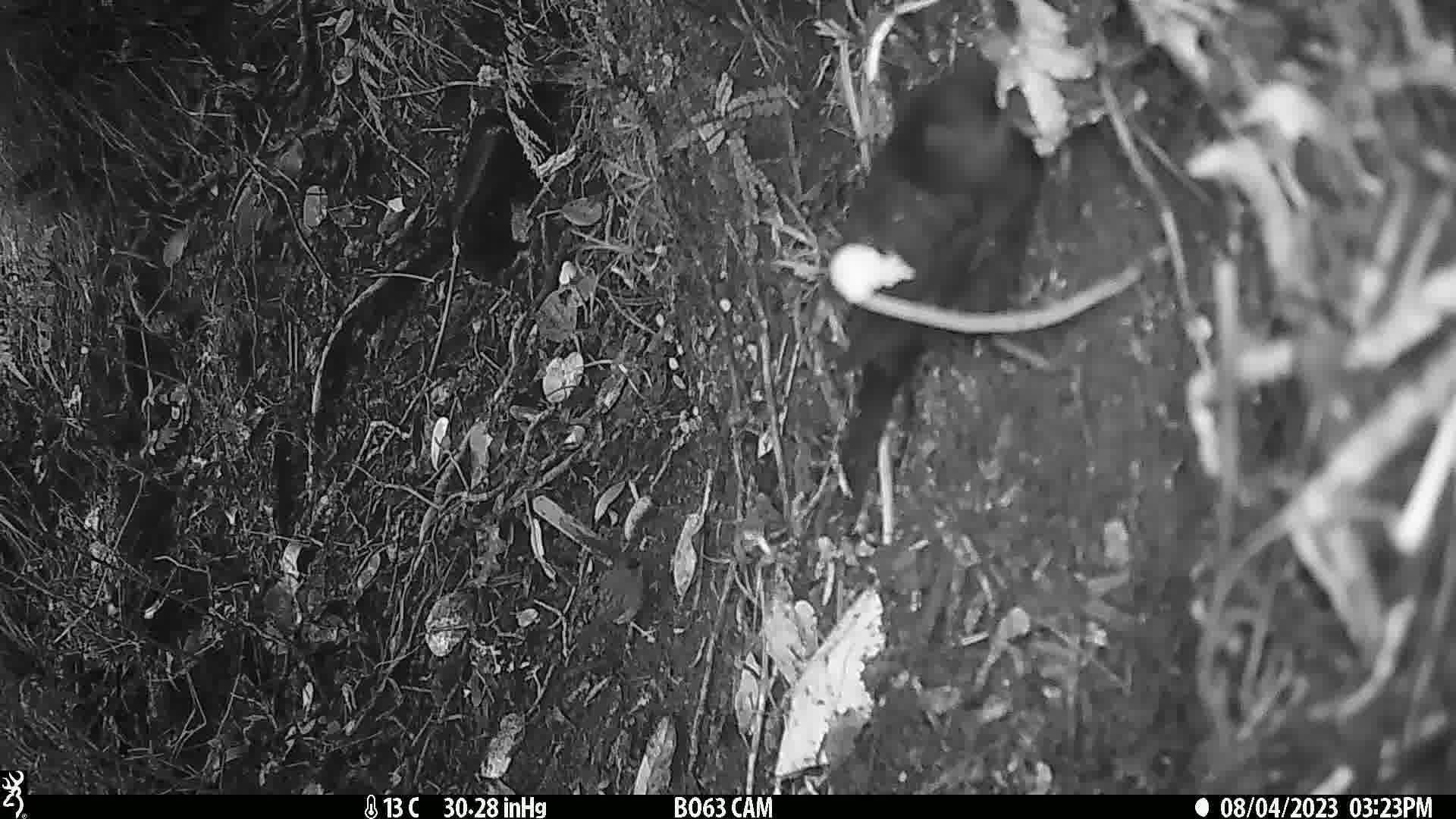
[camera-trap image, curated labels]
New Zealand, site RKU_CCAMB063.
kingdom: Animalia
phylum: Chordata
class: Aves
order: Passeriformes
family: Turdidae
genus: Turdus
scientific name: Turdus merula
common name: eurasian blackbird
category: blackbird